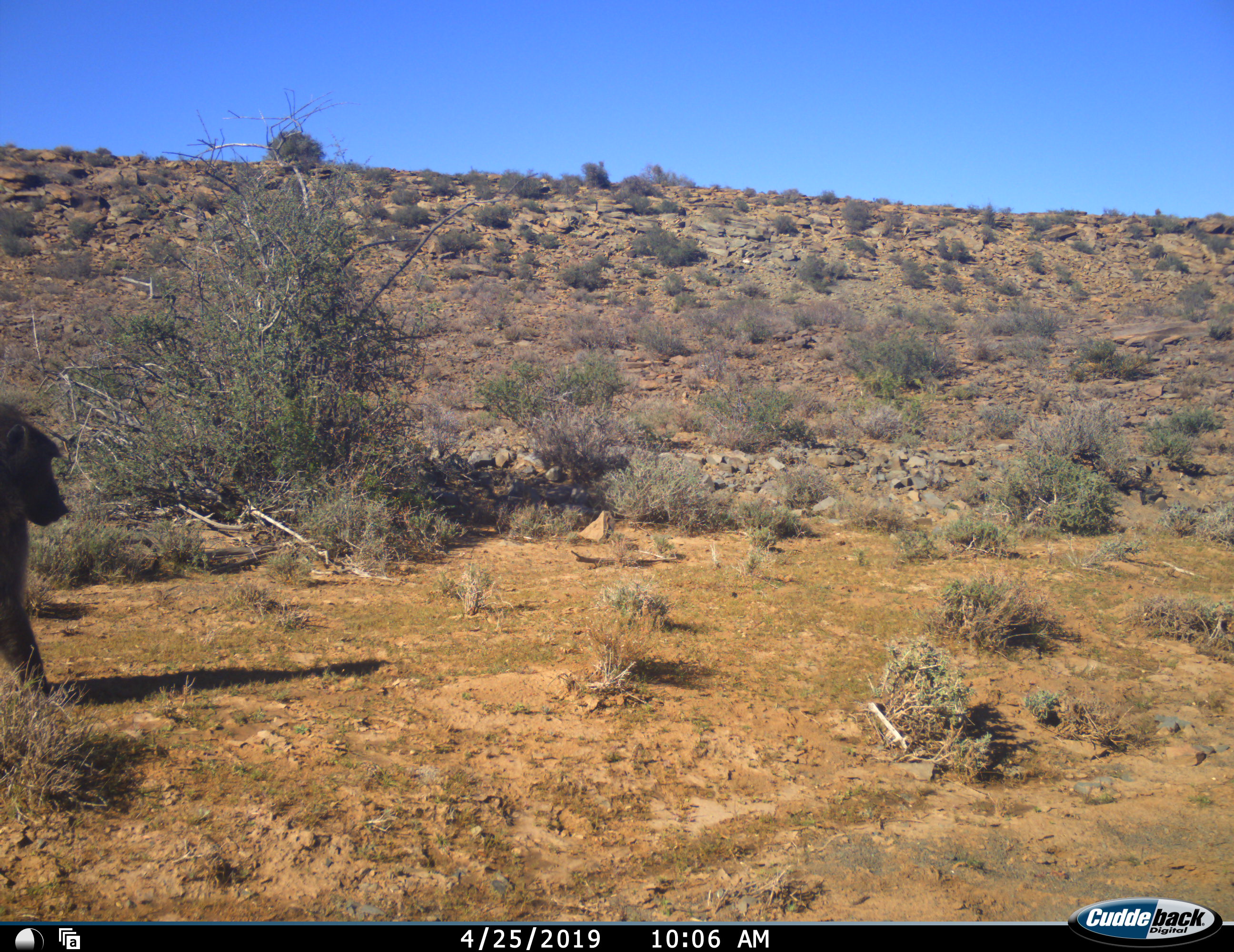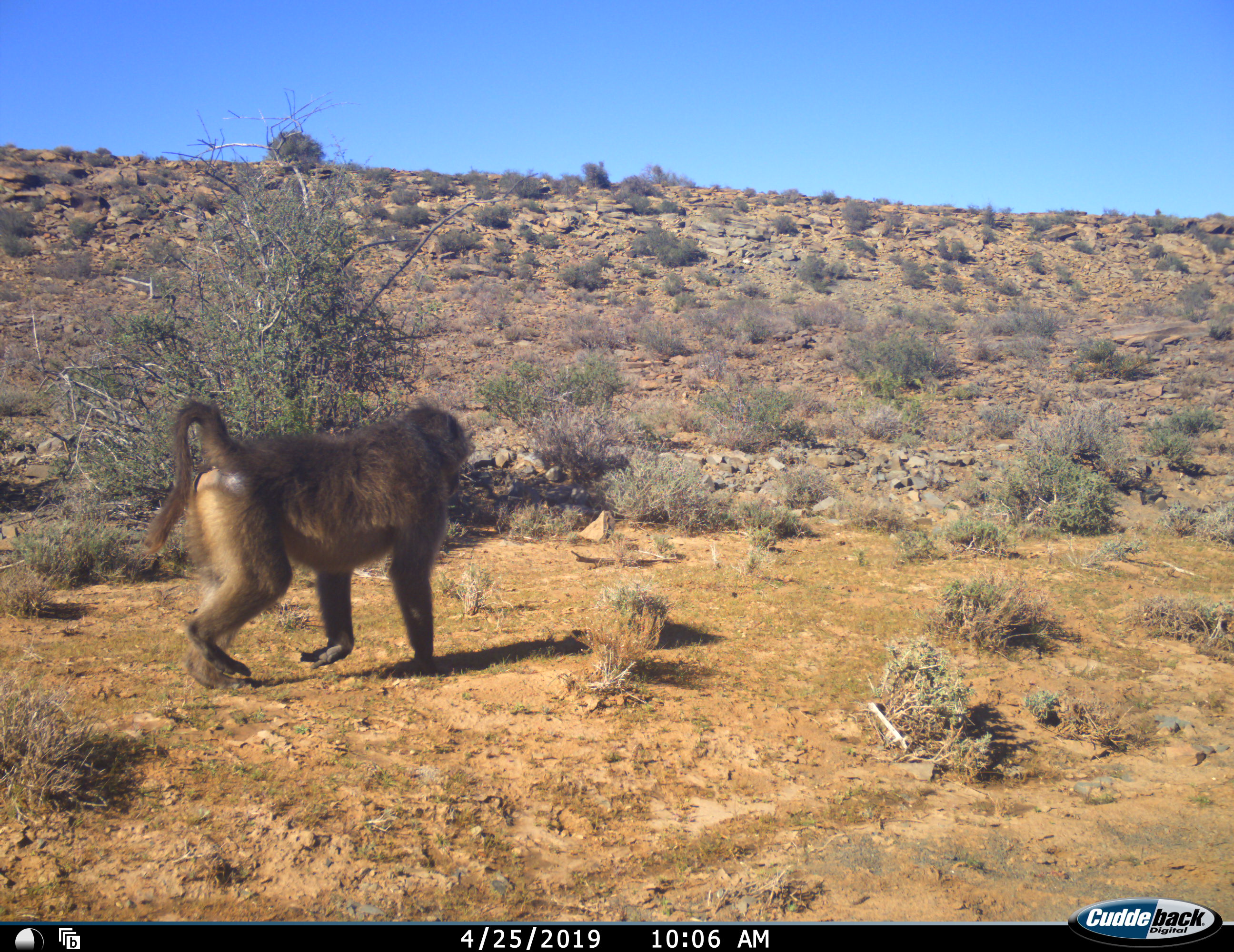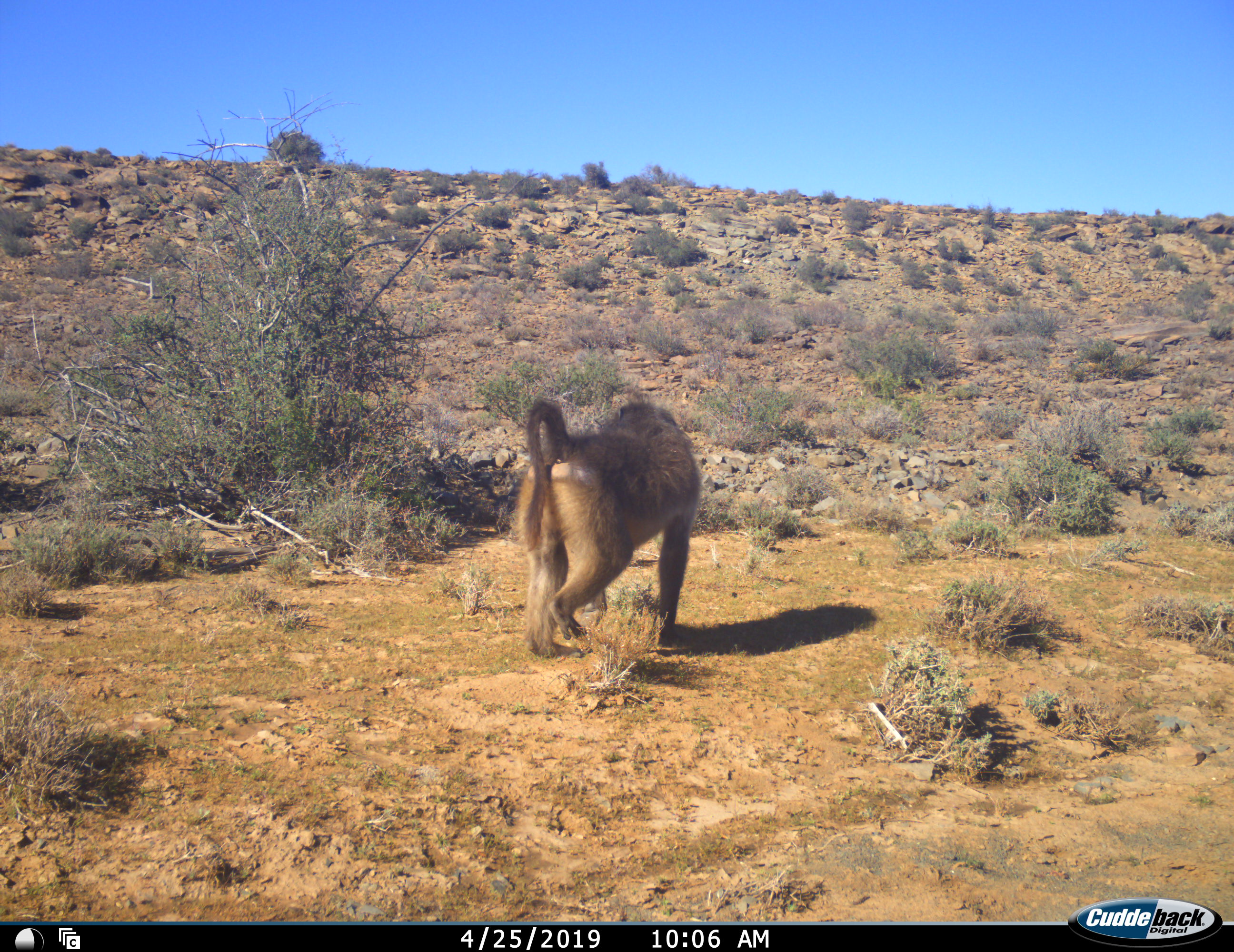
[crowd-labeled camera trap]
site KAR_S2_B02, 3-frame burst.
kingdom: Animalia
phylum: Chordata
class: Mammalia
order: Primates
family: Cercopithecidae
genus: Papio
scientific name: Papio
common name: baboon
Baboon (Papio), count 1. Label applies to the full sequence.